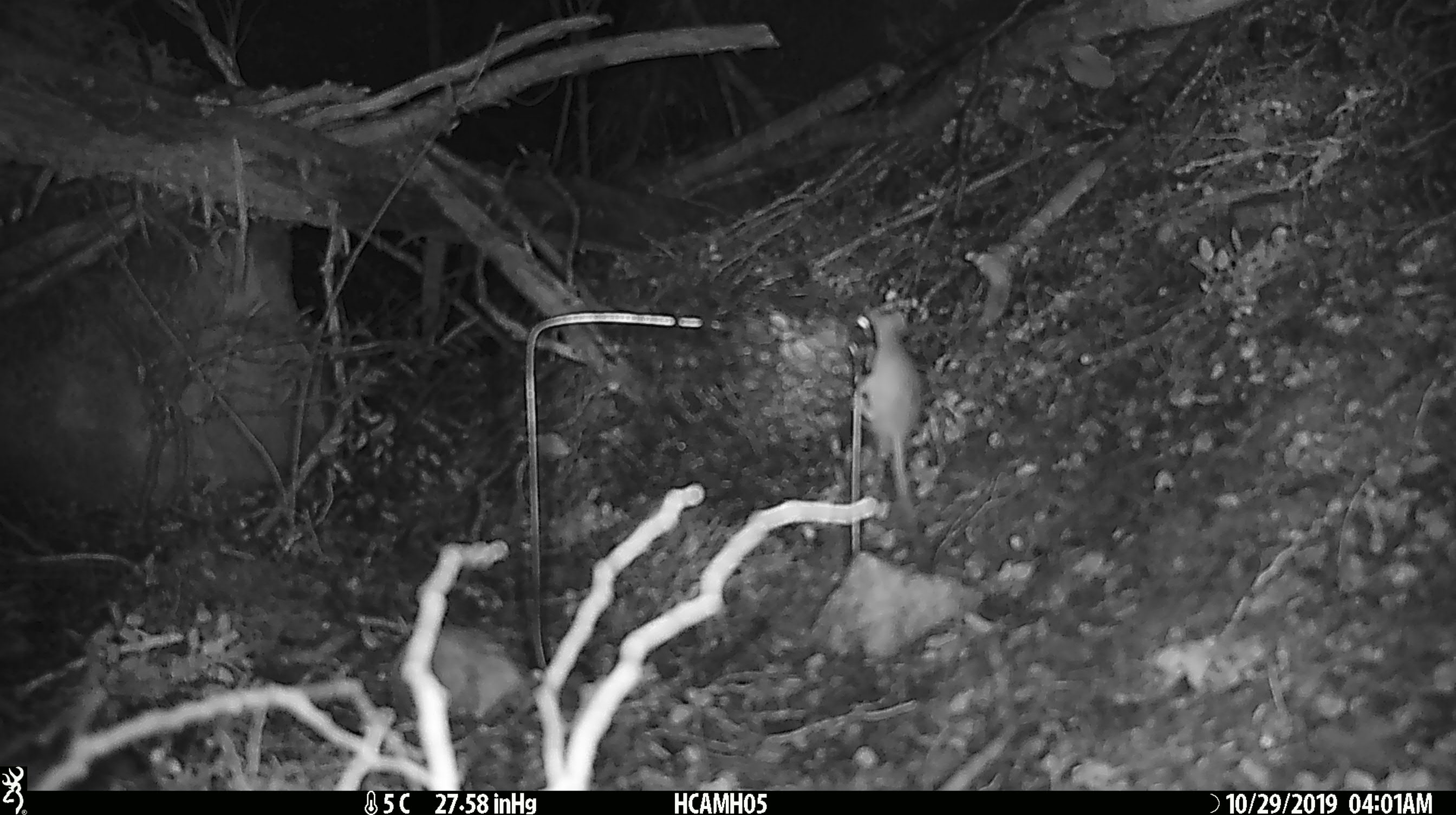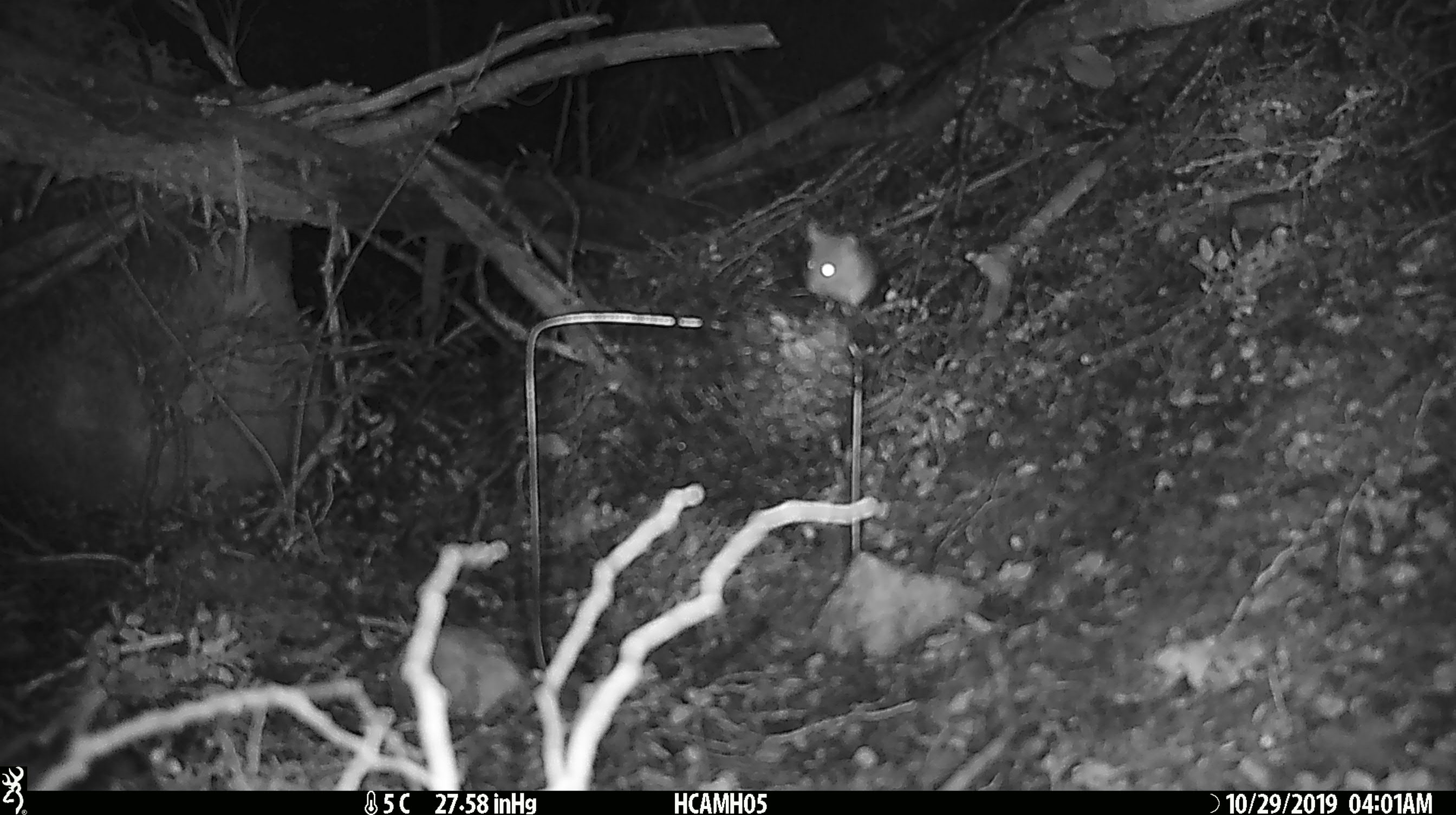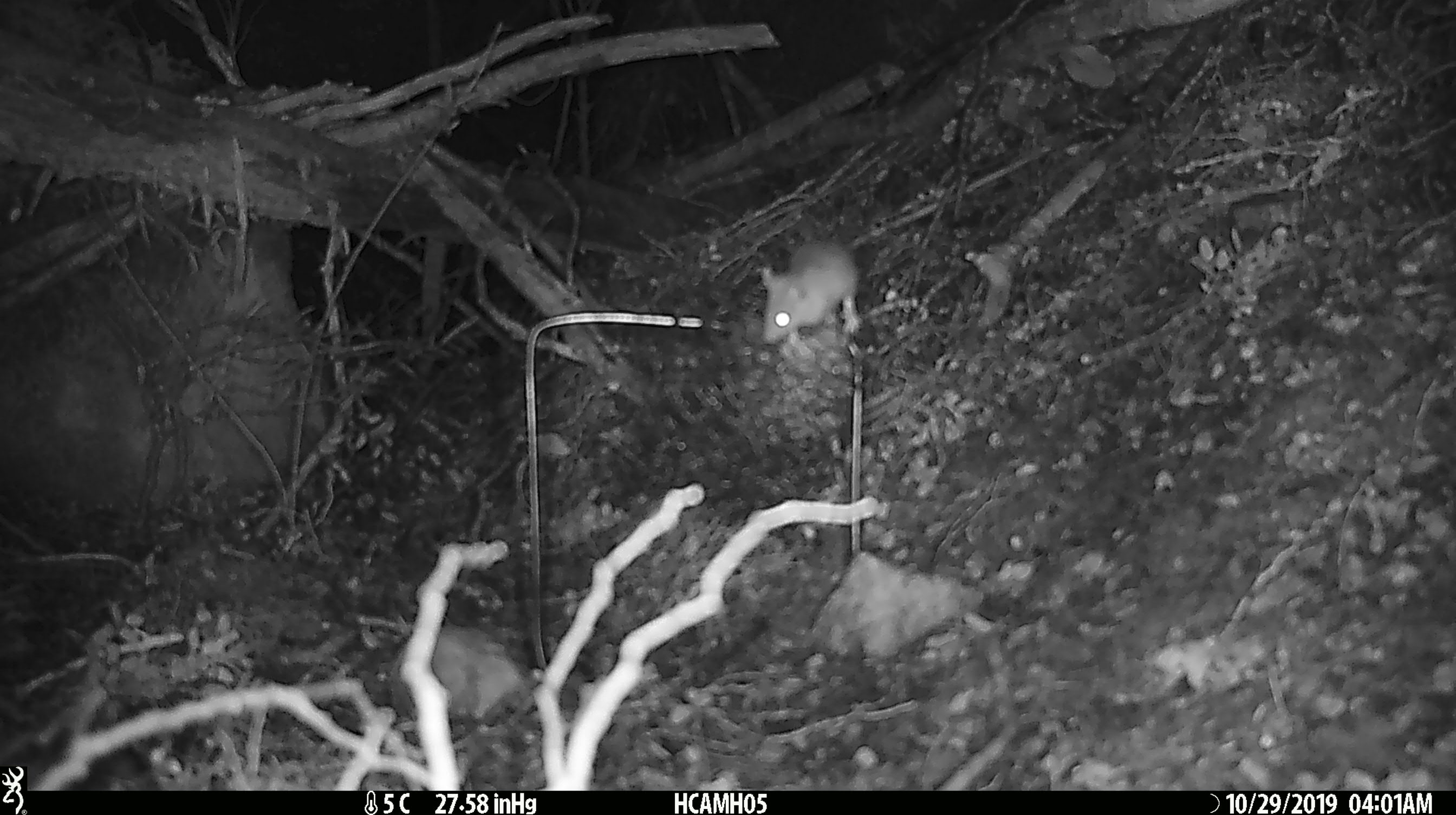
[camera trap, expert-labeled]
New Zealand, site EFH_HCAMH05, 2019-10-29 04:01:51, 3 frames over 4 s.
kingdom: Animalia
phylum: Chordata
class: Mammalia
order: Rodentia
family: Muridae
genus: Mus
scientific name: Mus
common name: mouse